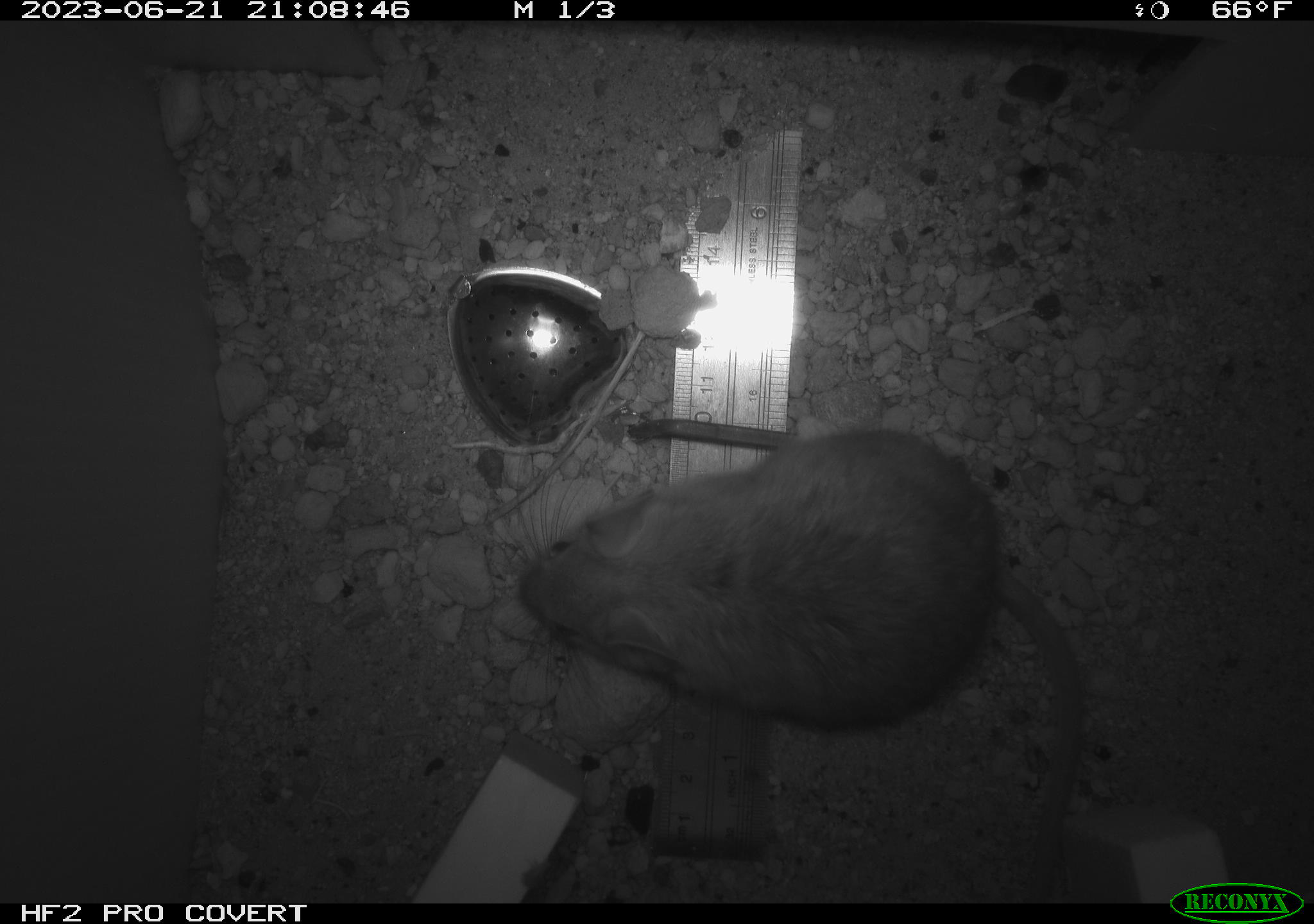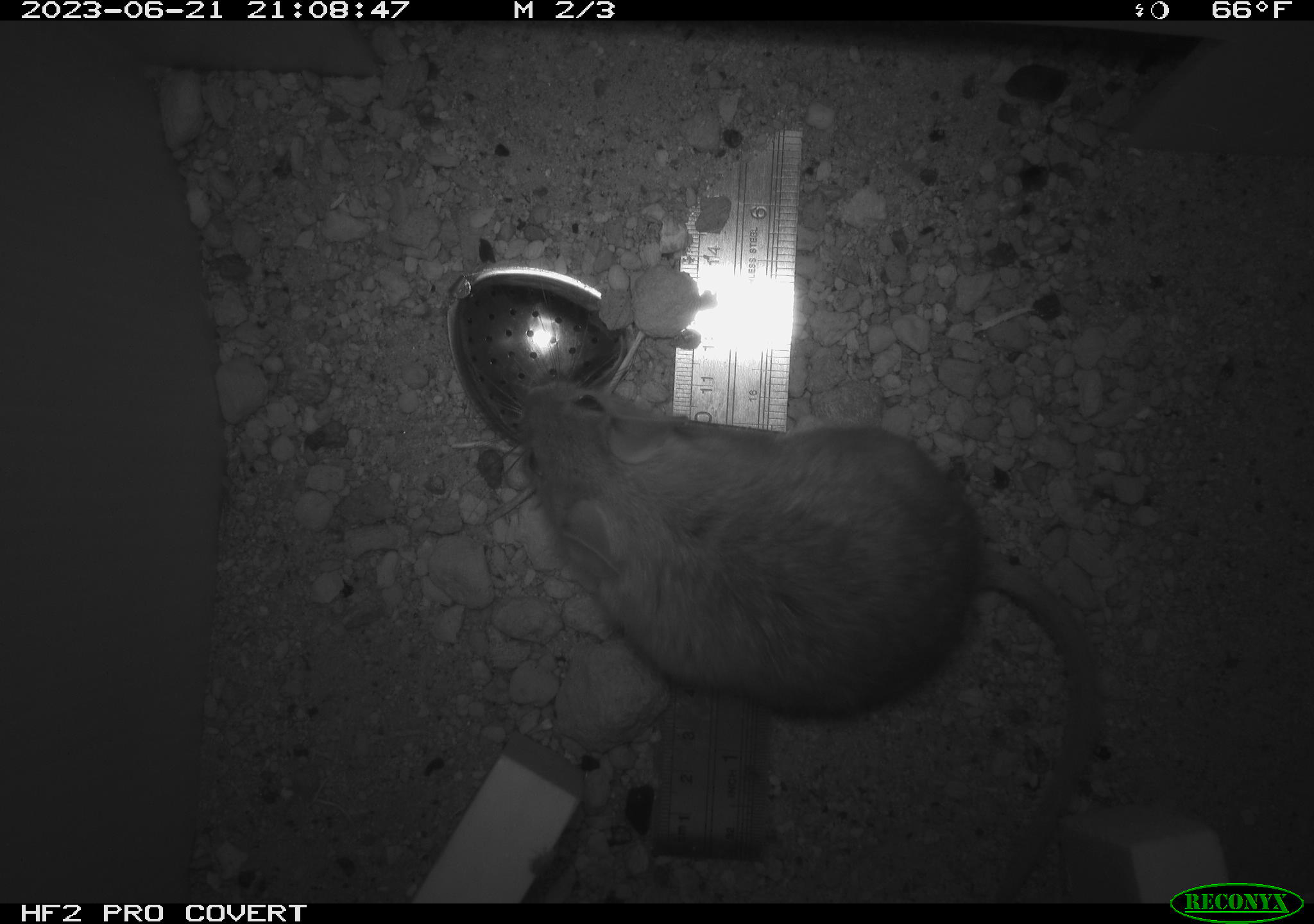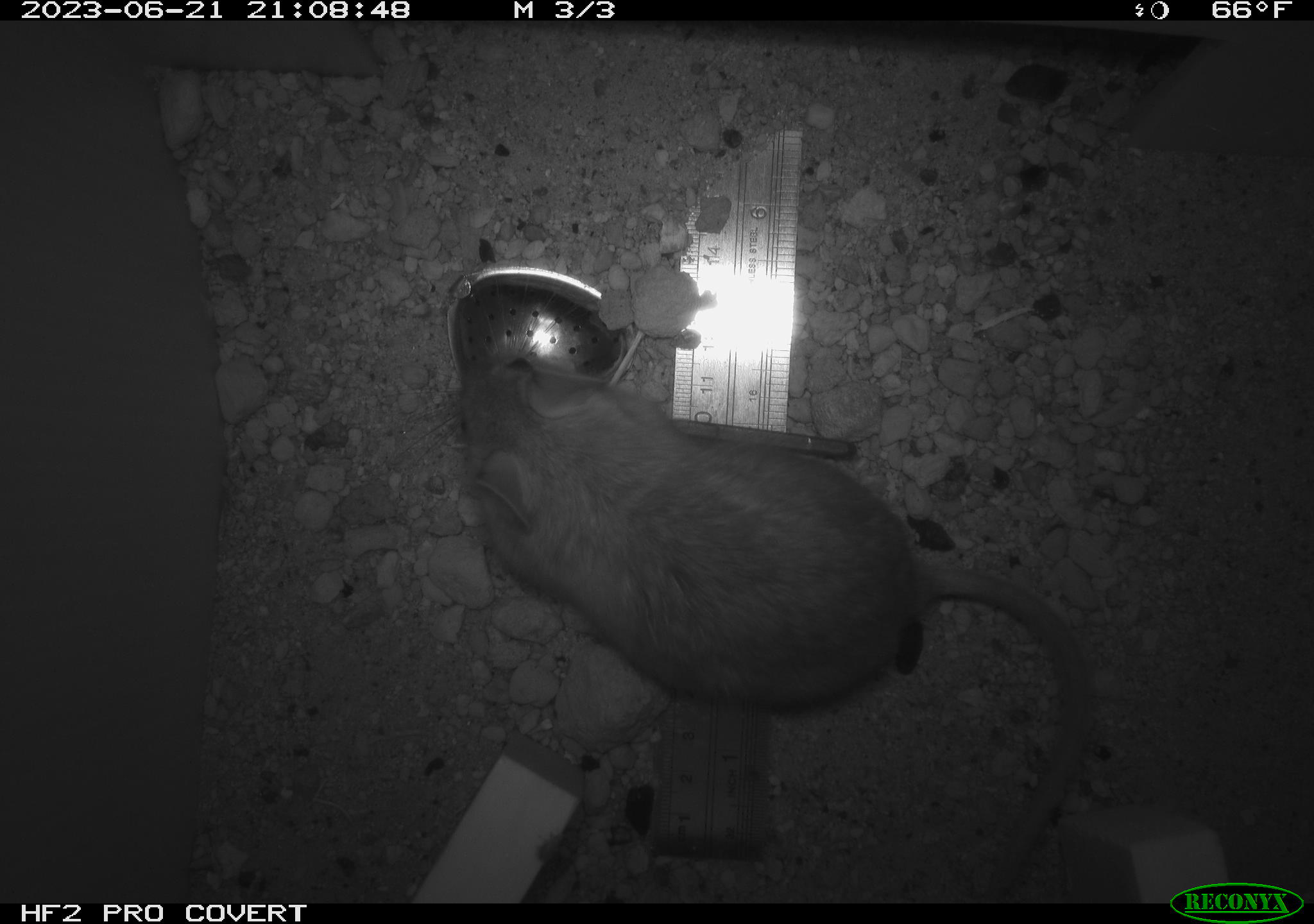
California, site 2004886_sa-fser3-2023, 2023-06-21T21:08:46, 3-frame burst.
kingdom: Animalia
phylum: Chordata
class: Mammalia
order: Rodentia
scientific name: Rodentia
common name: mouse species